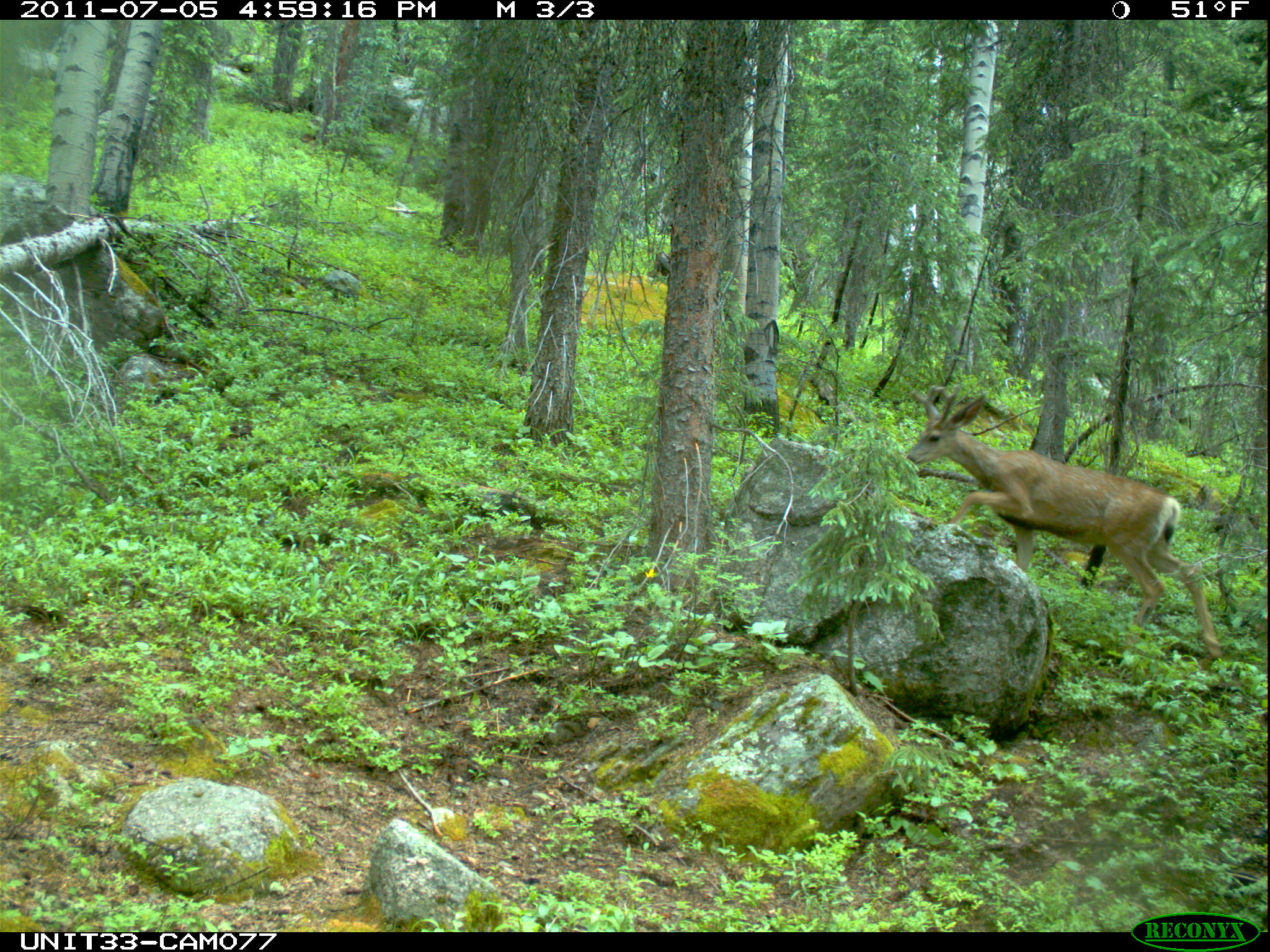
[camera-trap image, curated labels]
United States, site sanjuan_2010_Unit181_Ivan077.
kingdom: Animalia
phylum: Chordata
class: Mammalia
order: Artiodactyla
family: Cervidae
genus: Odocoileus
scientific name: Odocoileus hemionus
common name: mule deer